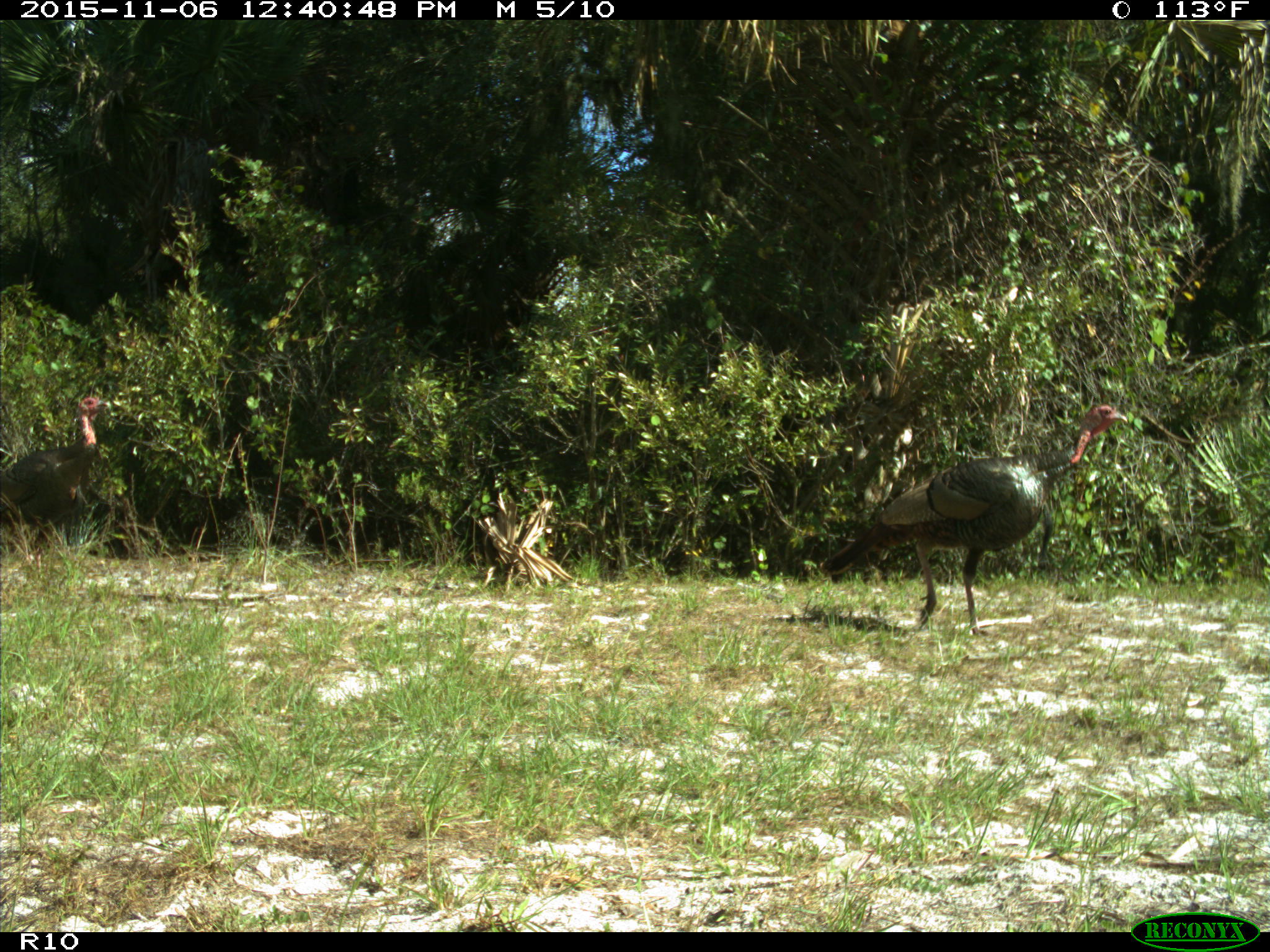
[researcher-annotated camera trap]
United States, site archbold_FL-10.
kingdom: Animalia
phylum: Chordata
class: Aves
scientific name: Aves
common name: birds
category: unidentified bird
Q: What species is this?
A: Unidentified bird (birds) (Aves).